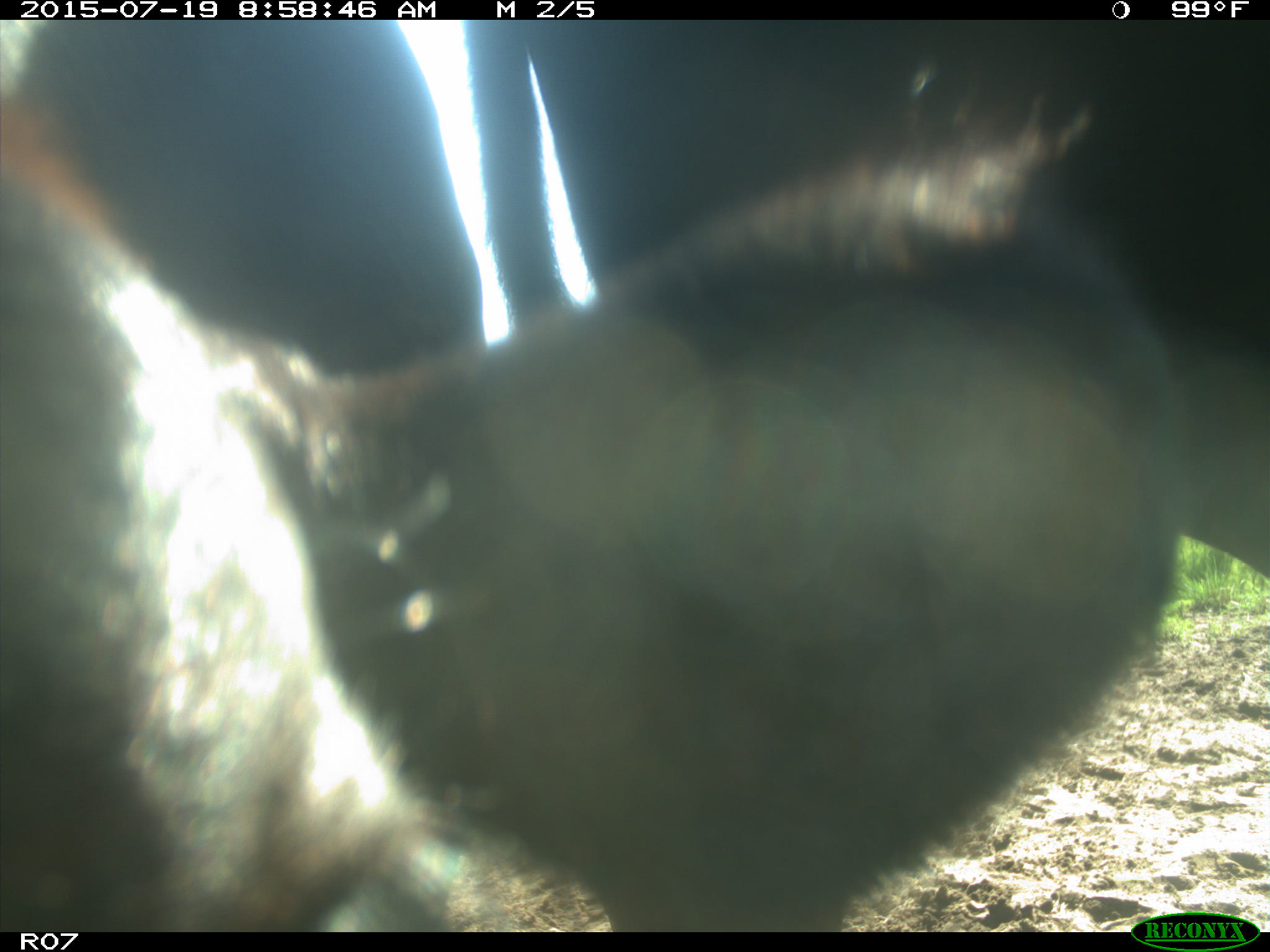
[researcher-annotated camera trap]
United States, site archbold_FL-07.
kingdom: Animalia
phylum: Chordata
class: Mammalia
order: Artiodactyla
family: Bovidae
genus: Bos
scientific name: Bos taurus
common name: domestic cow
Bos taurus (domestic cow).